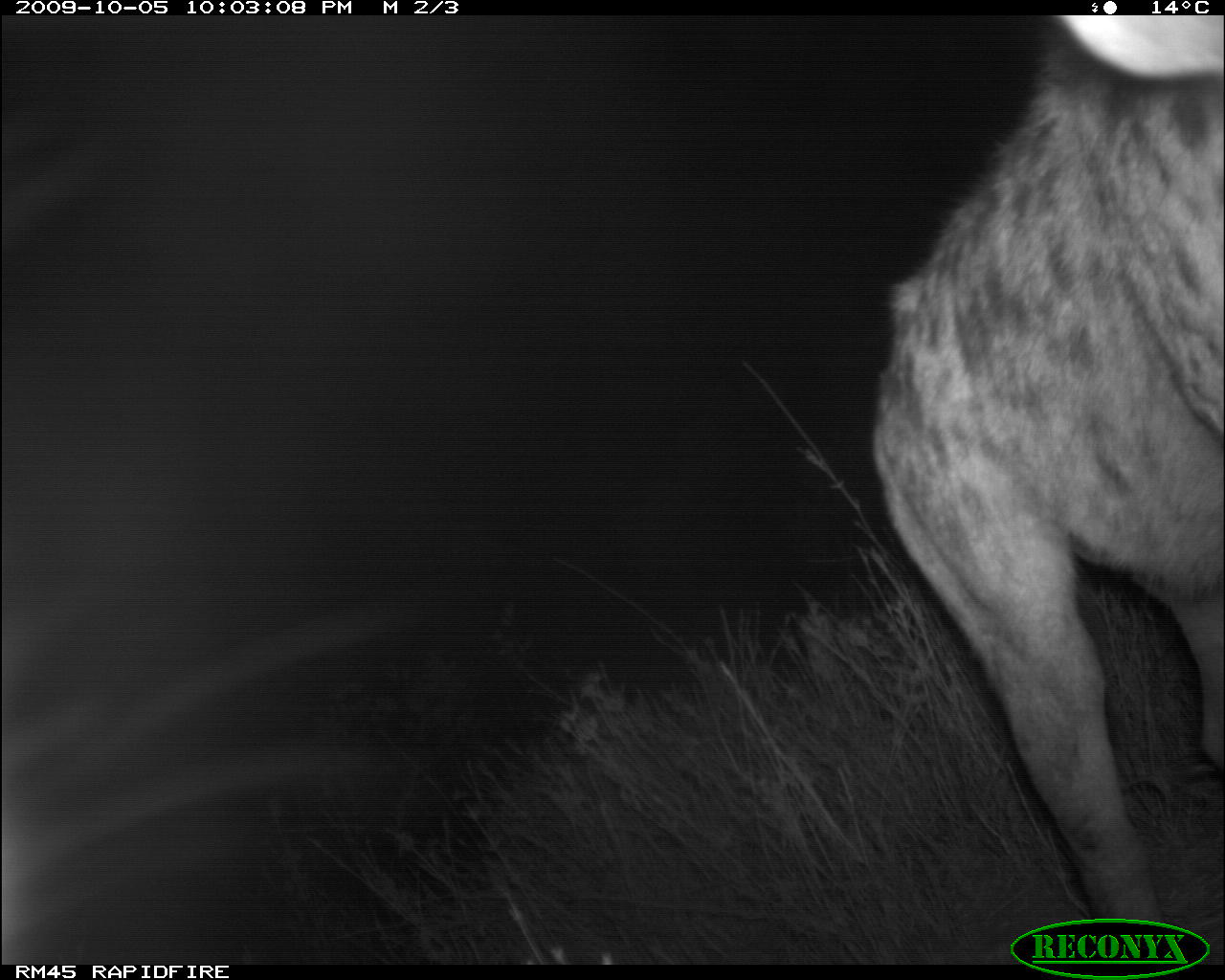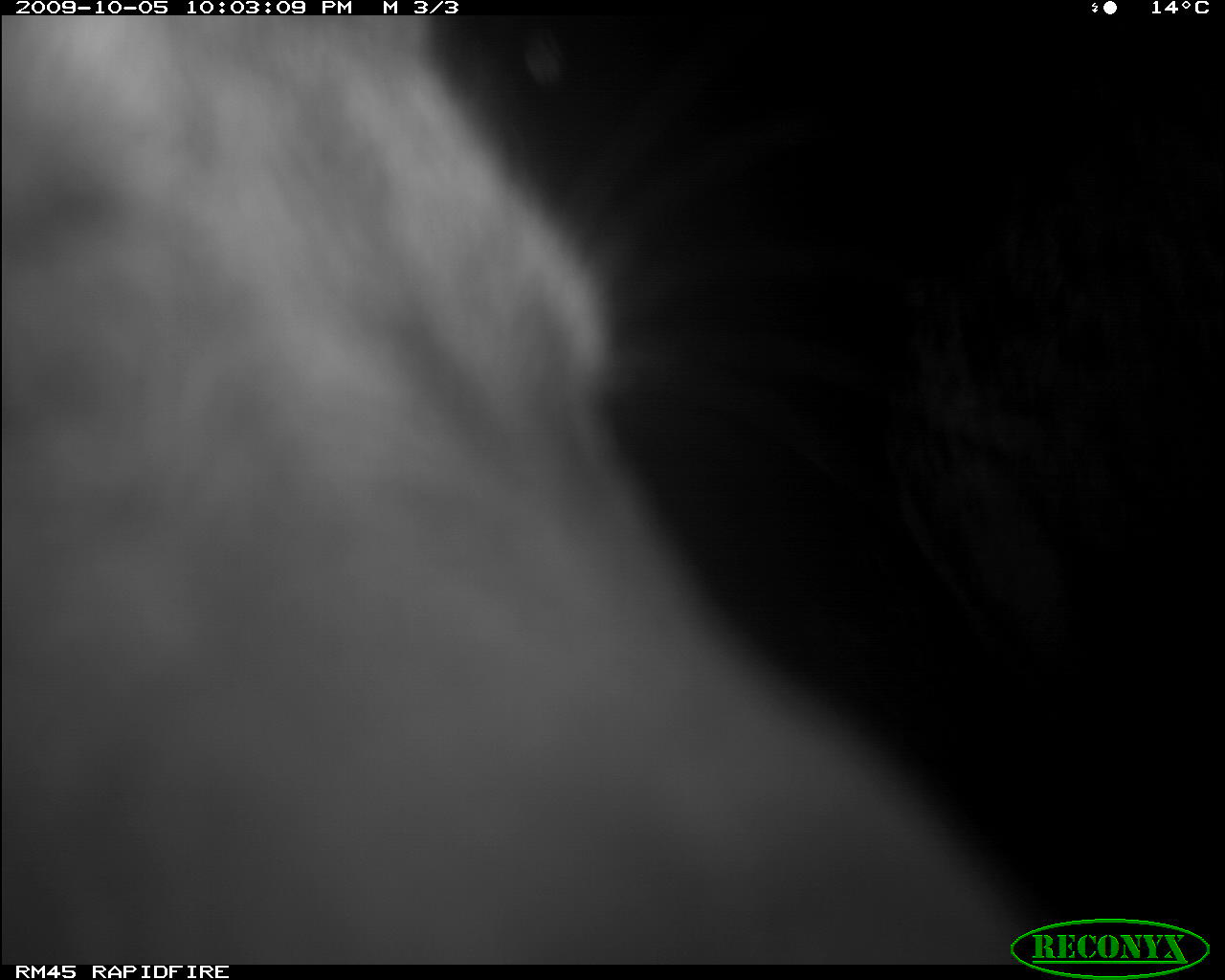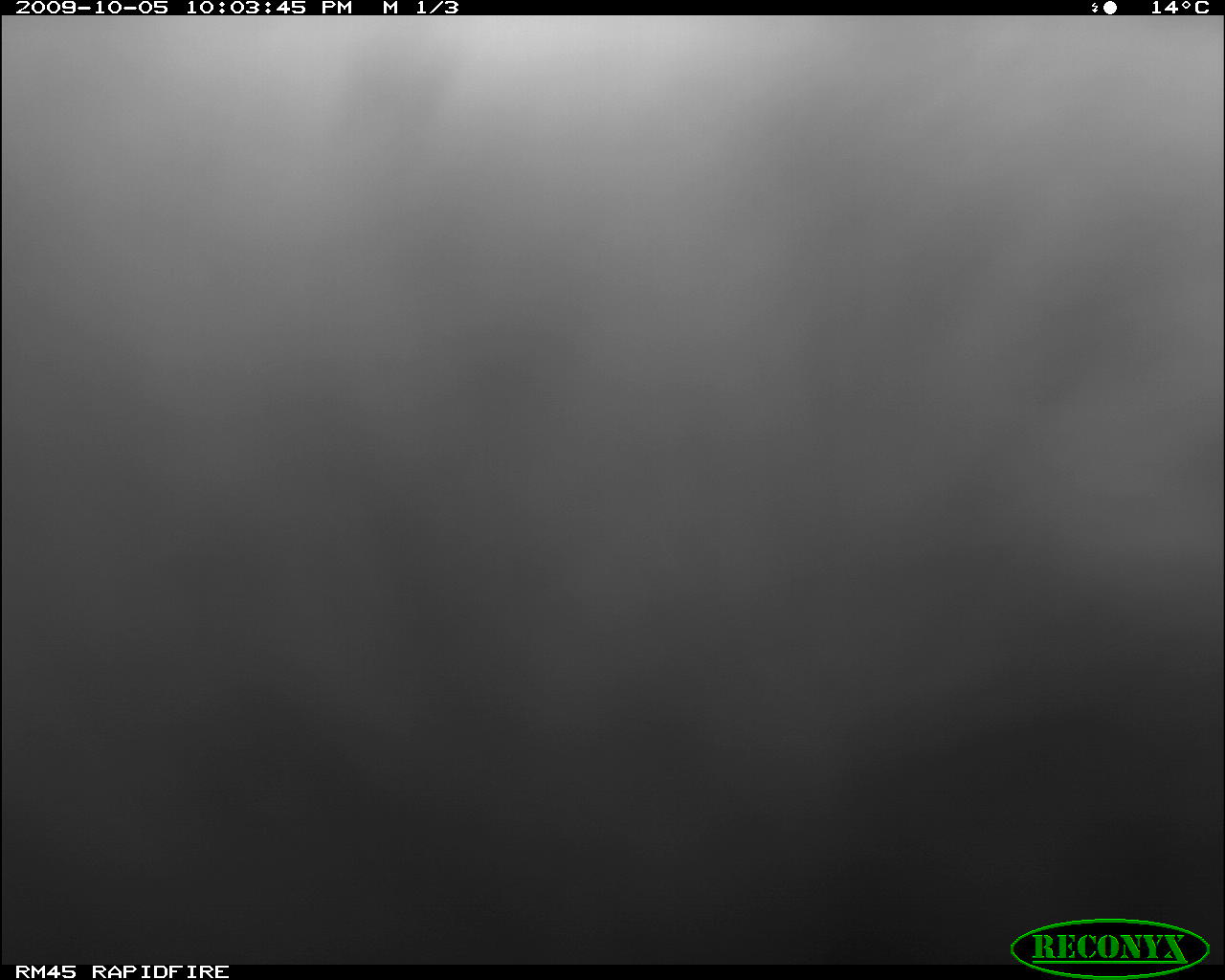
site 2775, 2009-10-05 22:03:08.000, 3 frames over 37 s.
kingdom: Animalia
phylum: Chordata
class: Mammalia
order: Carnivora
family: Hyaenidae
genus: Crocuta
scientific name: Crocuta crocuta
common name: spotted hyena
Crocuta crocuta (spotted hyena), count 1.